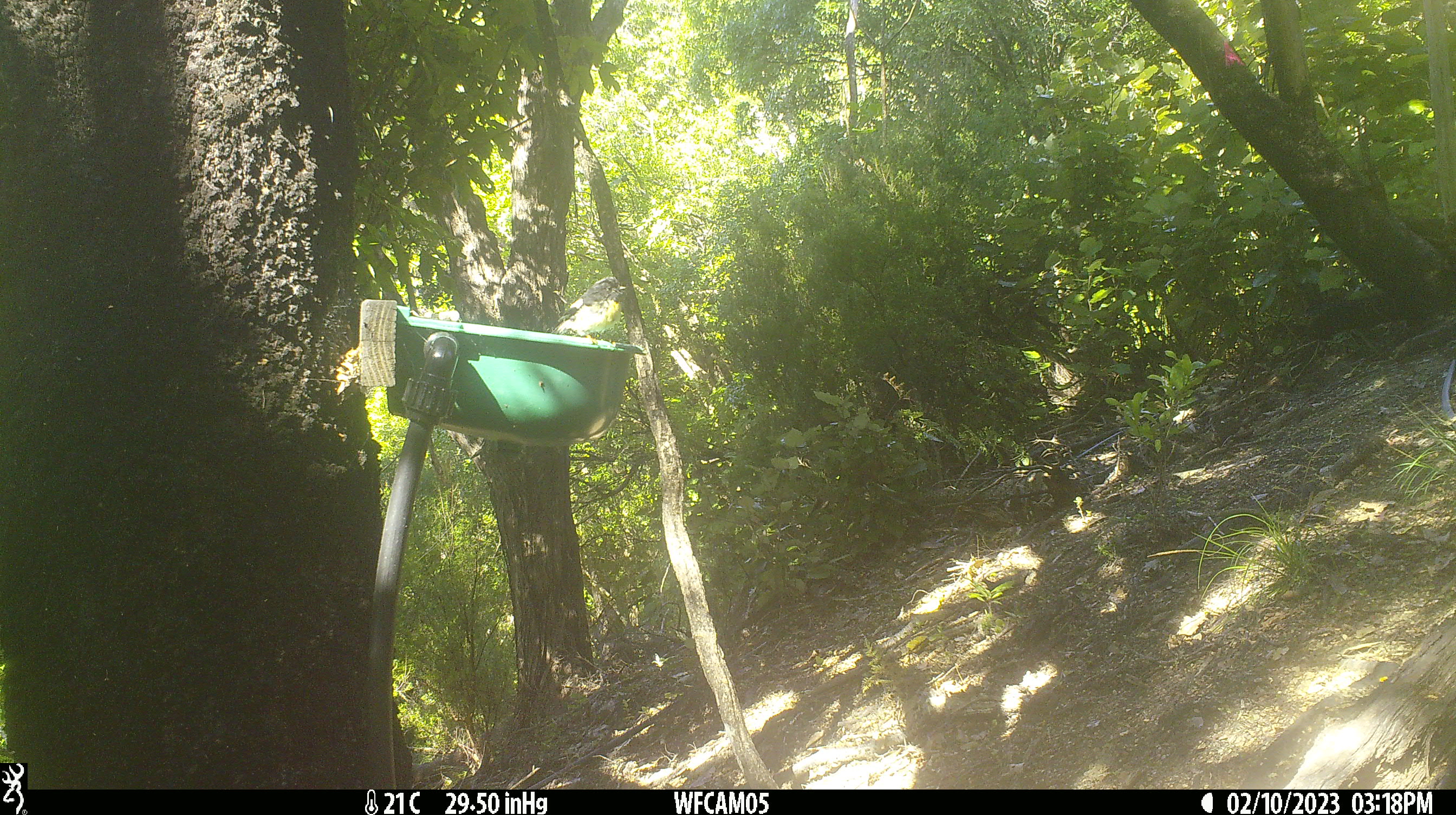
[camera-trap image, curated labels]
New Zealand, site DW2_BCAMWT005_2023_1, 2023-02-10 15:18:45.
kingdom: Animalia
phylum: Chordata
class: Aves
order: Passeriformes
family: Petroicidae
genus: Petroica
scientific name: Petroica macrocephala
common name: tomtit